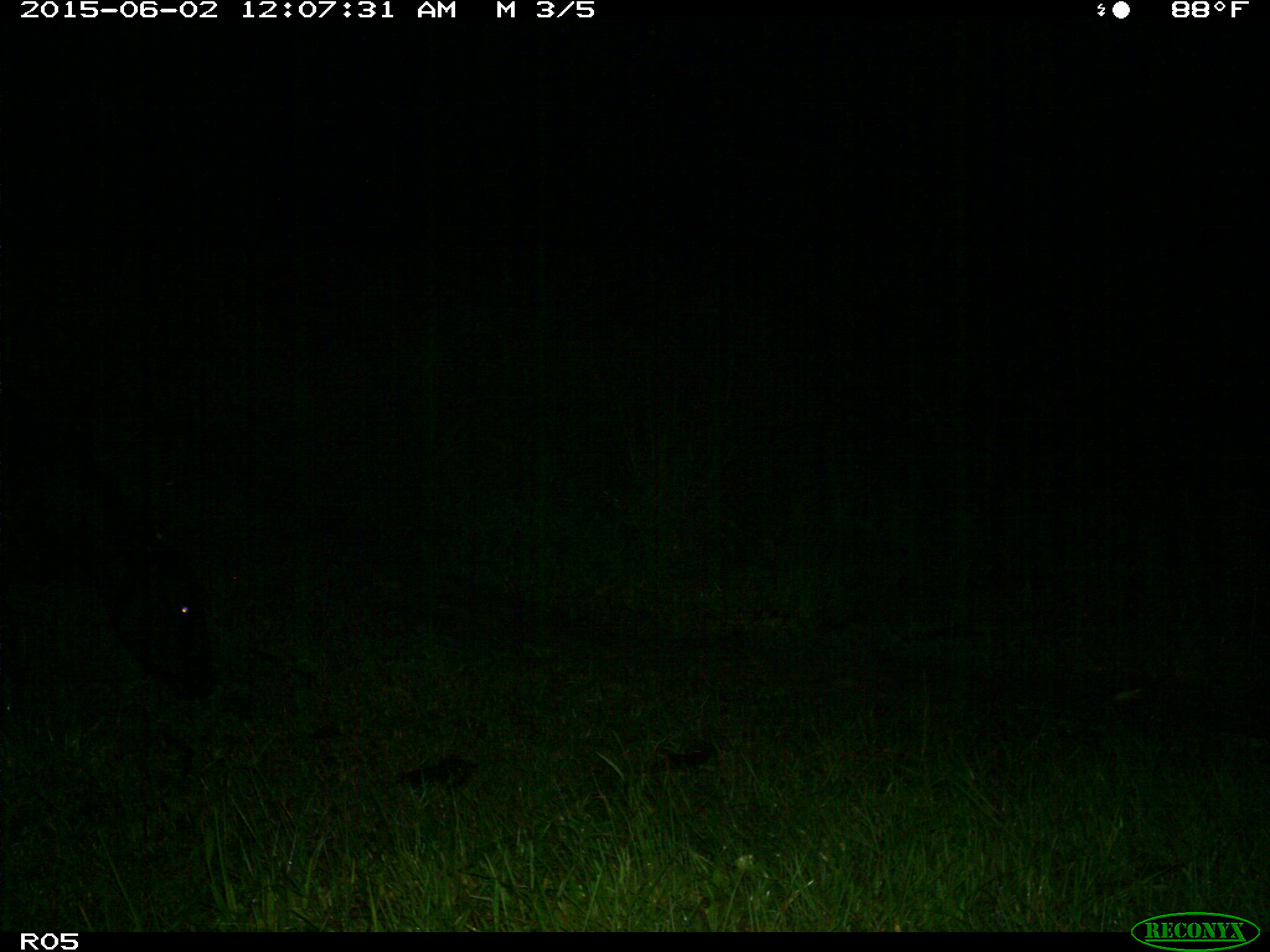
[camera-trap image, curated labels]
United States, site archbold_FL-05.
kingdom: Animalia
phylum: Chordata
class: Mammalia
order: Artiodactyla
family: Bovidae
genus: Bos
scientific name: Bos taurus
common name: domestic cow